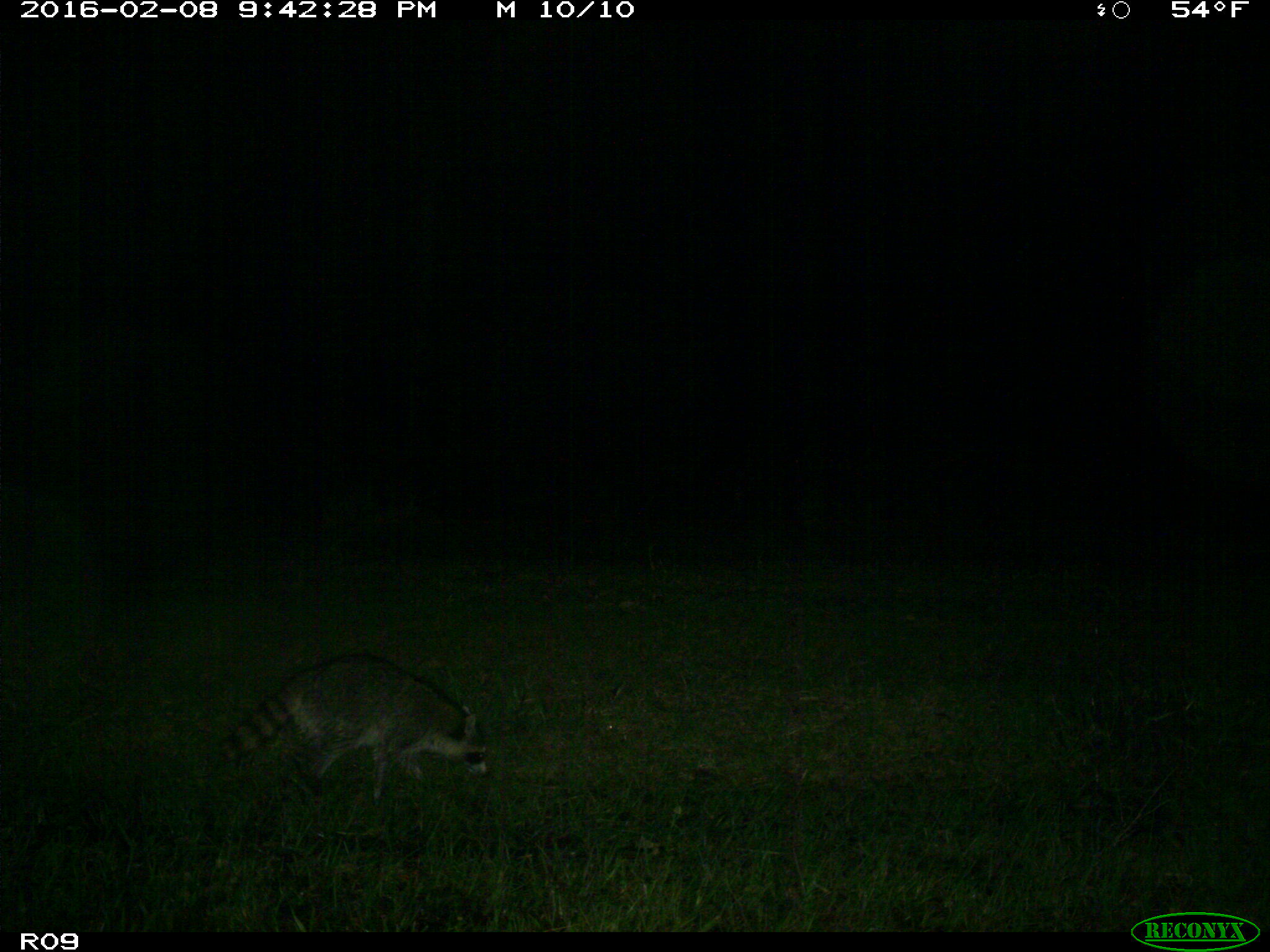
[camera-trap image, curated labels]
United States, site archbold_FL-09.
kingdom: Animalia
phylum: Chordata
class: Mammalia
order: Carnivora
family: Procyonidae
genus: Procyon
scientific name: Procyon lotor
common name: common raccoon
Procyon lotor (common raccoon).